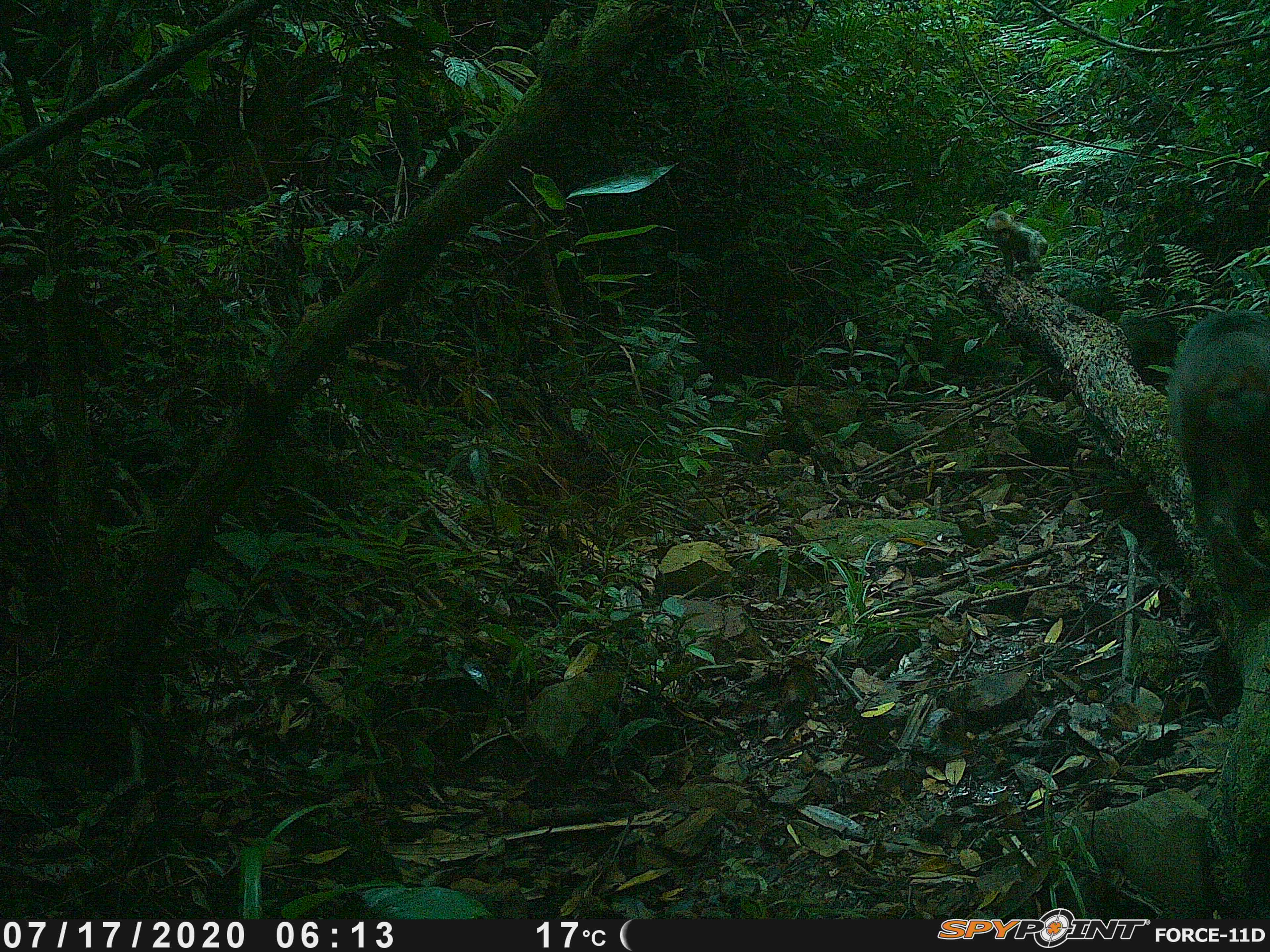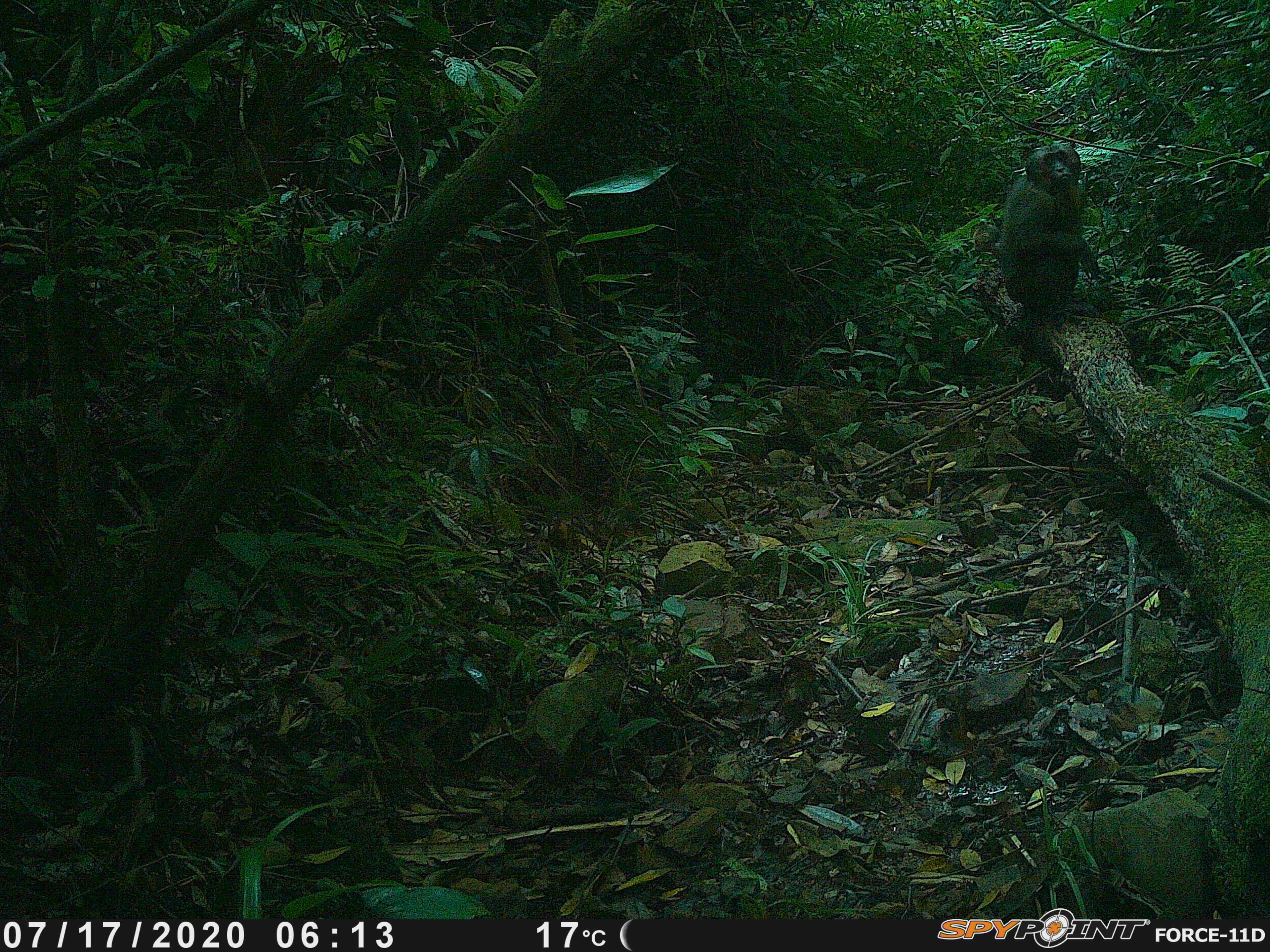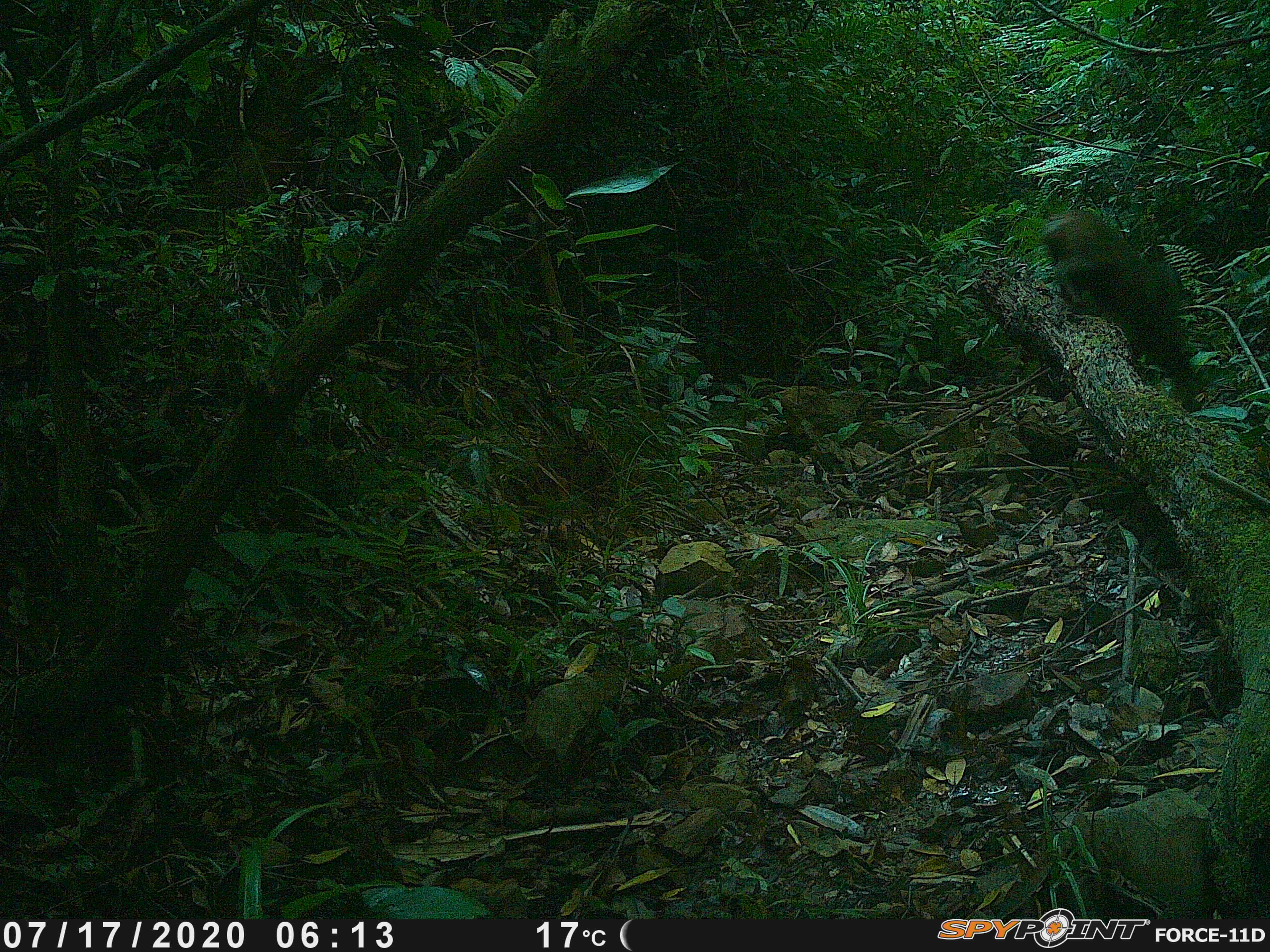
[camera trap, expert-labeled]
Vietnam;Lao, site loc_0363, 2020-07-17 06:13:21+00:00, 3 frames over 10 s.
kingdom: Animalia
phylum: Chordata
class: Mammalia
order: Primates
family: Cercopithecidae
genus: Macaca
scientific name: Macaca arctoides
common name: stump-tailed macaque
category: stump tailed macaque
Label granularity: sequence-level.